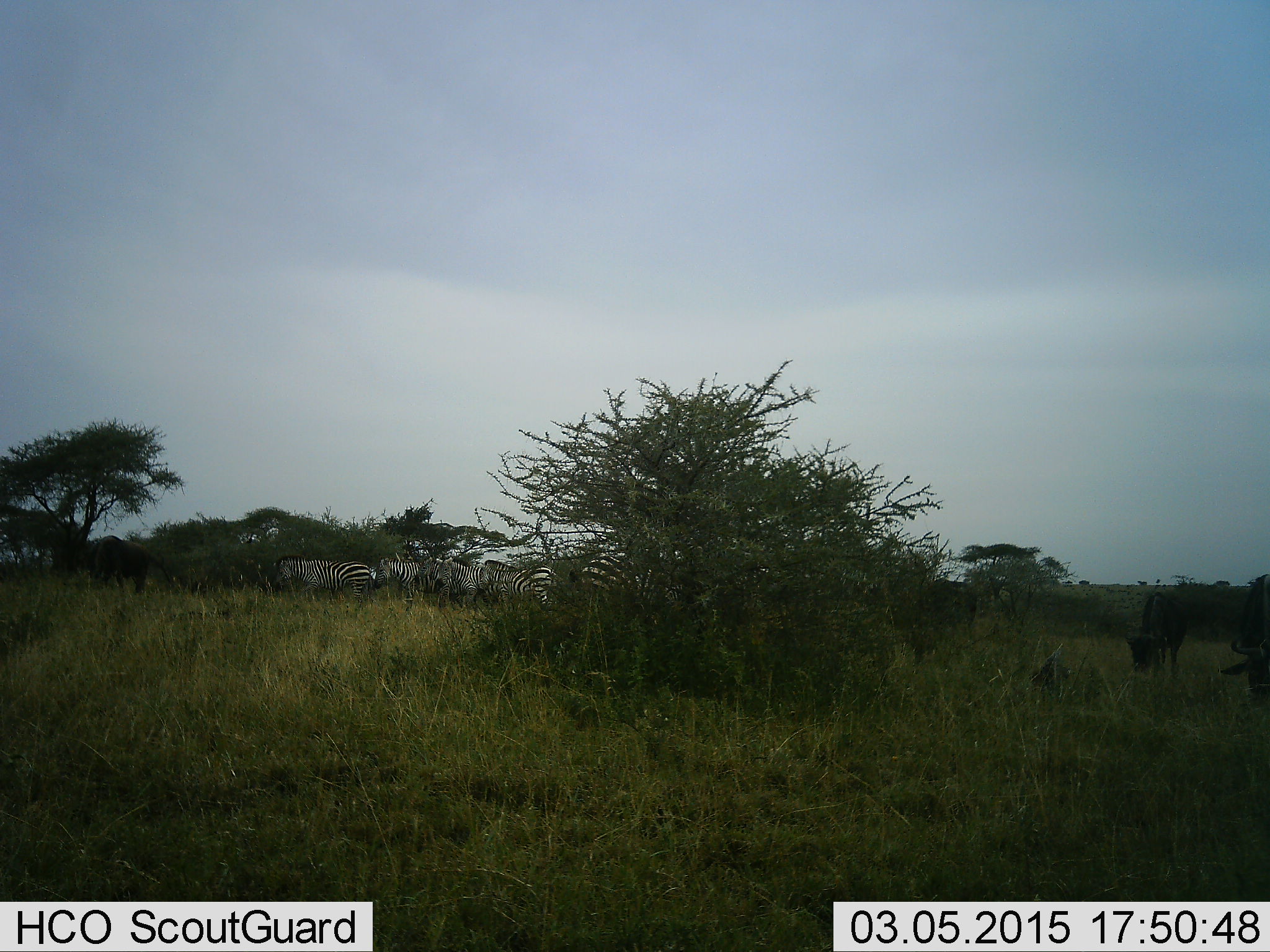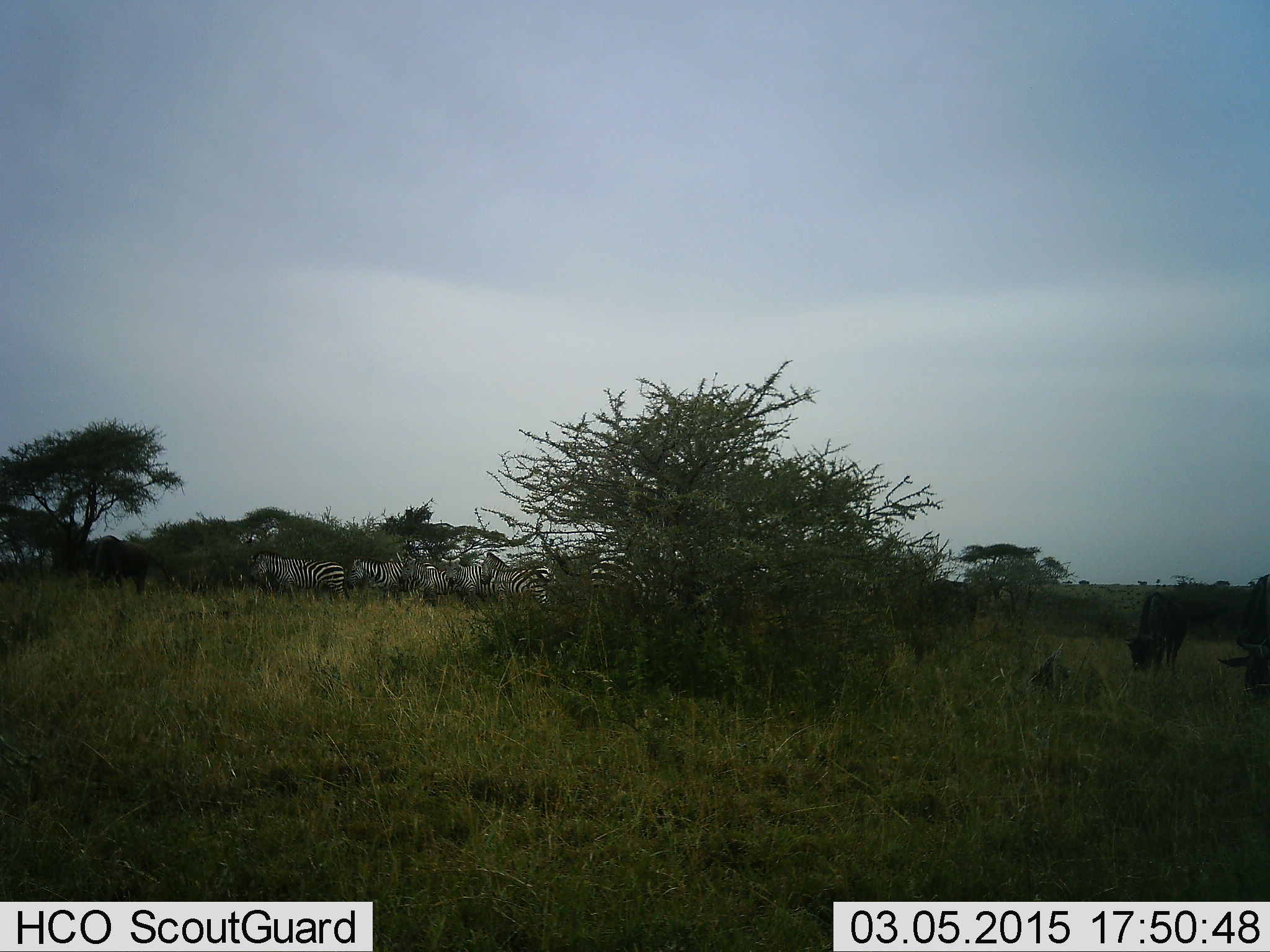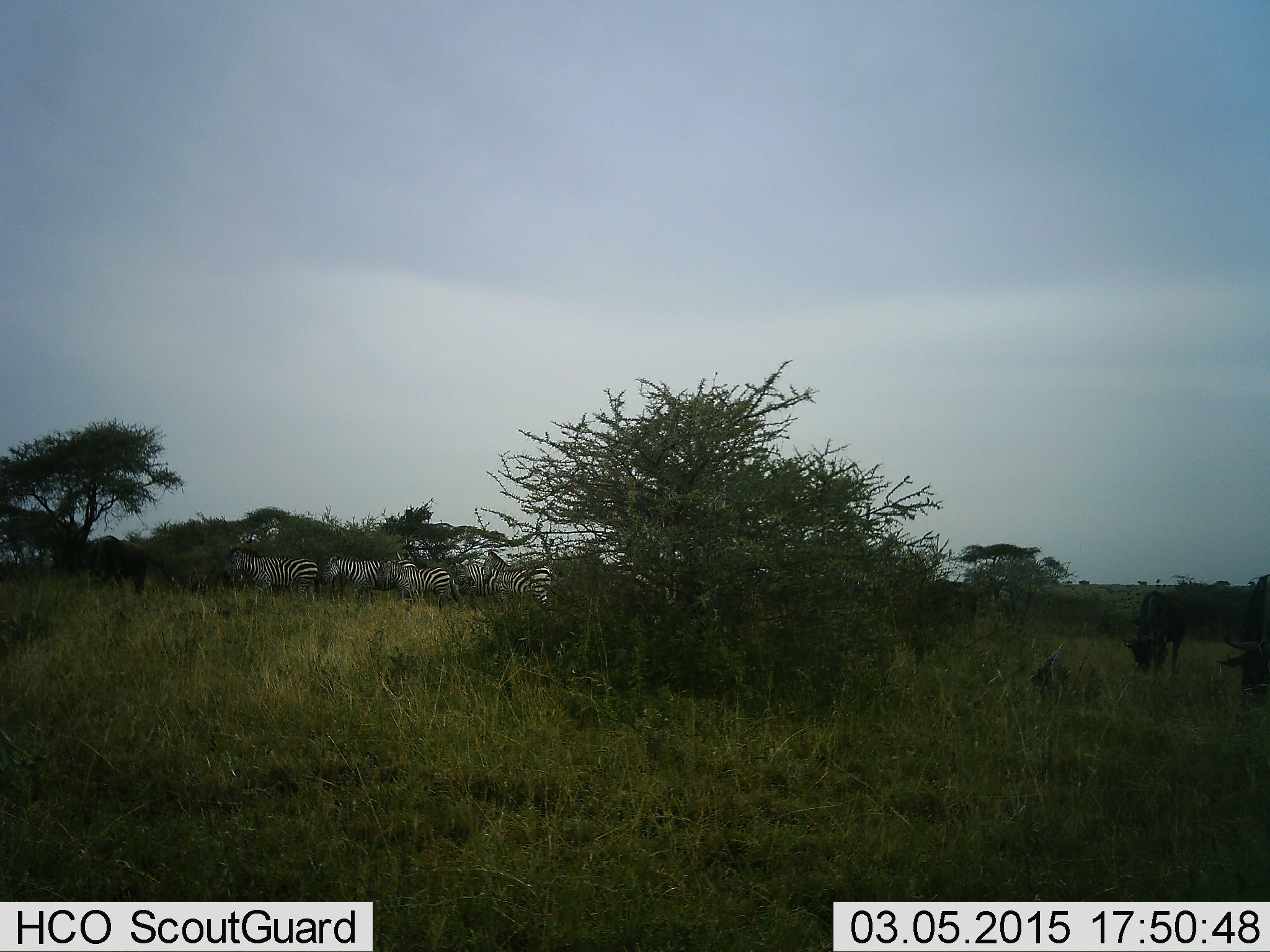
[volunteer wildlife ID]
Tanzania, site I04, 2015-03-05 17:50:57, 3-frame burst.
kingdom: Animalia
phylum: Chordata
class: Mammalia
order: Artiodactyla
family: Bovidae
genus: Connochaetes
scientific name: Connochaetes taurinus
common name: blue wildebeest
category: wildebeest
Wildebeest (blue wildebeest) (Connochaetes taurinus), count 3. Behavior (volunteer vote fractions): standing 40%, resting 0%, moving 0%, interacting 0%. Young present (vote fraction): 0%. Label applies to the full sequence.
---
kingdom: Animalia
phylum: Chordata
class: Mammalia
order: Perissodactyla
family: Equidae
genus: Equus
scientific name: Equus quagga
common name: plains zebra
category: zebra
Zebra (plains zebra) (Equus quagga), count 6. Behavior (volunteer vote fractions): standing 29%, resting 0%, moving 82%, interacting 6%. Young present (vote fraction): 0%. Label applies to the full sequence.